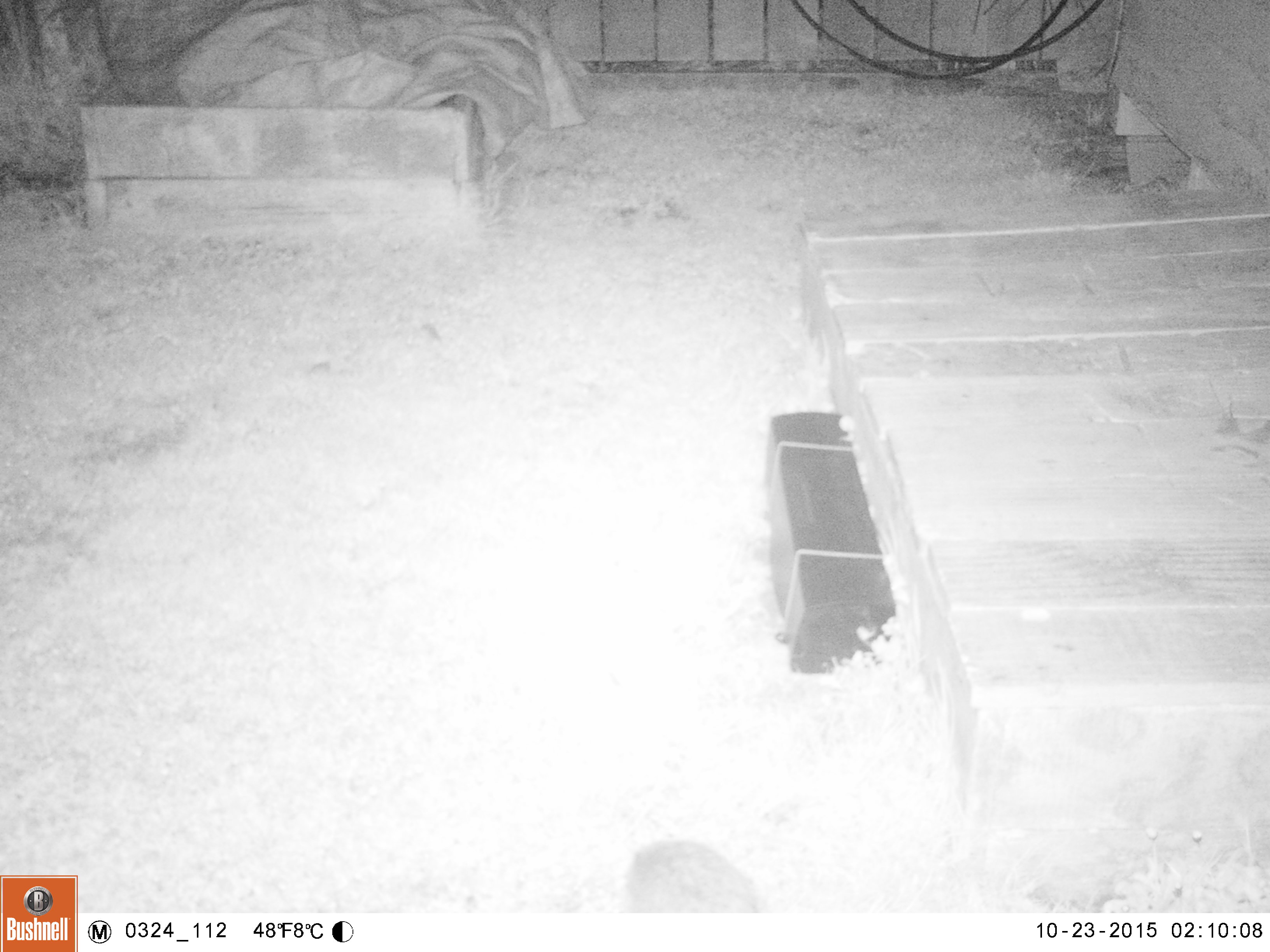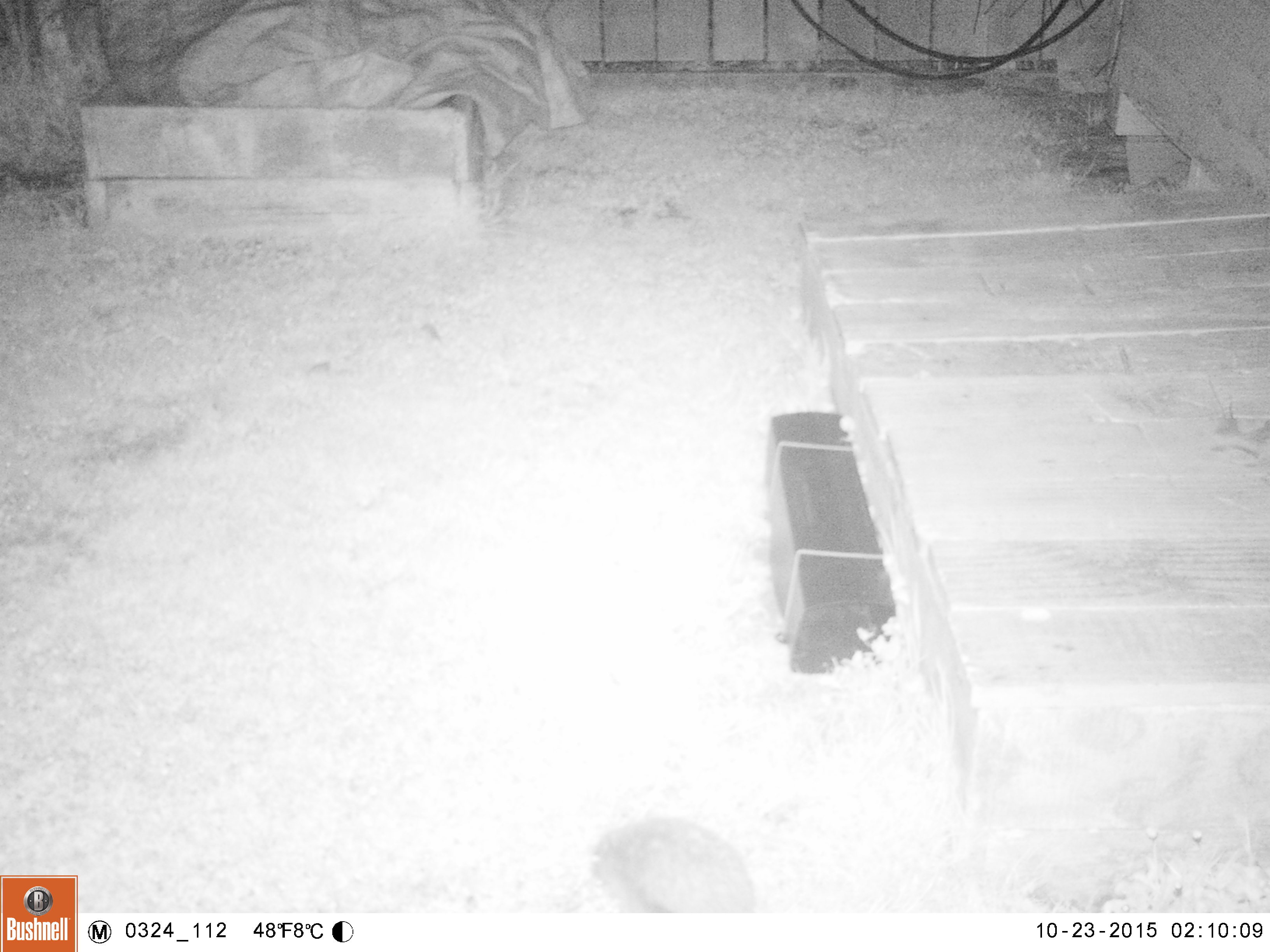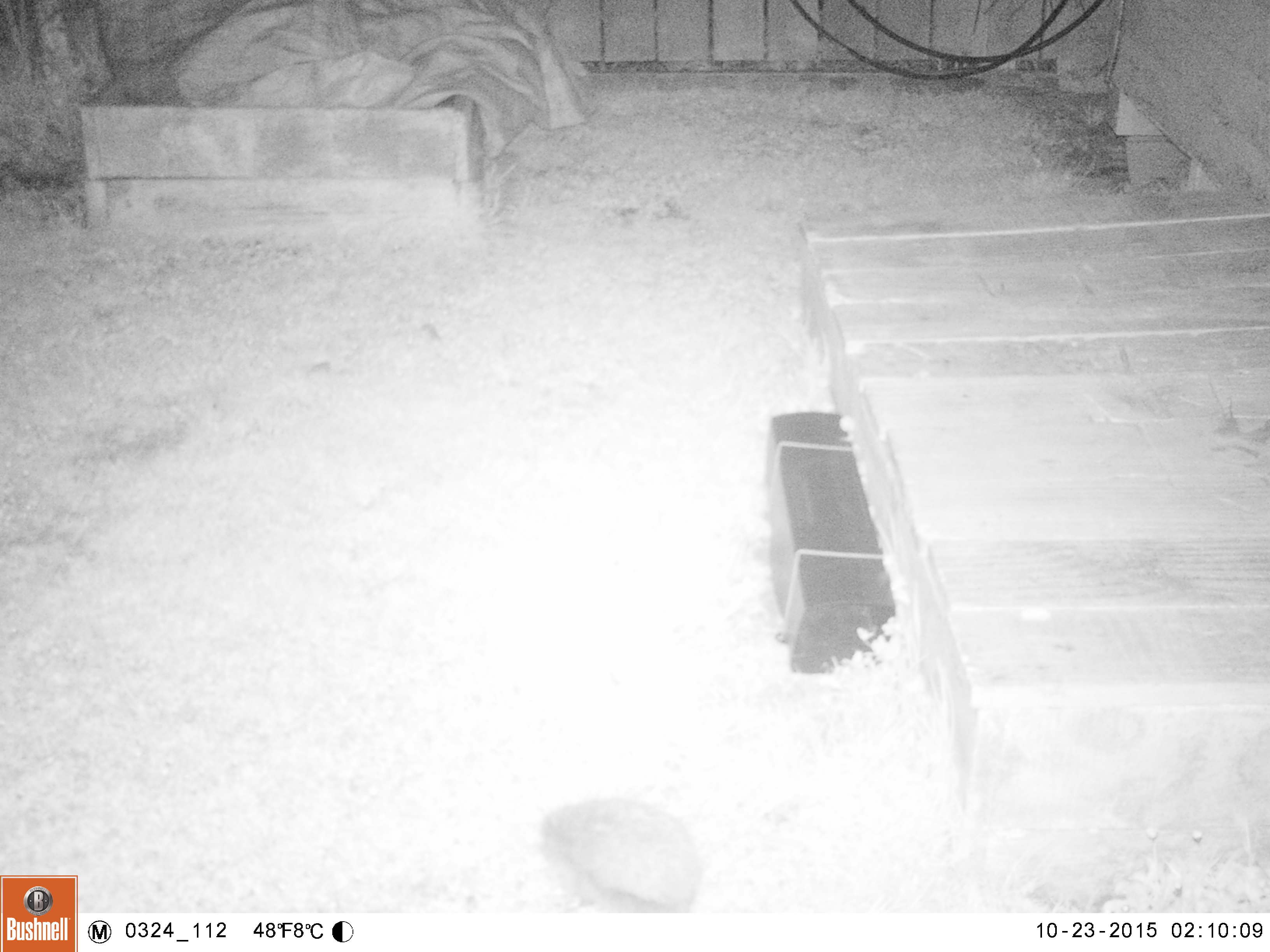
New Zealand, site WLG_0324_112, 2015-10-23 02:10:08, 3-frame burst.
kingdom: Animalia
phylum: Chordata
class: Mammalia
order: Eulipotyphla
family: Erinaceidae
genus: Erinaceus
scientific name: Erinaceus europaeus europaeus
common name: european hedgehog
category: hedgehog